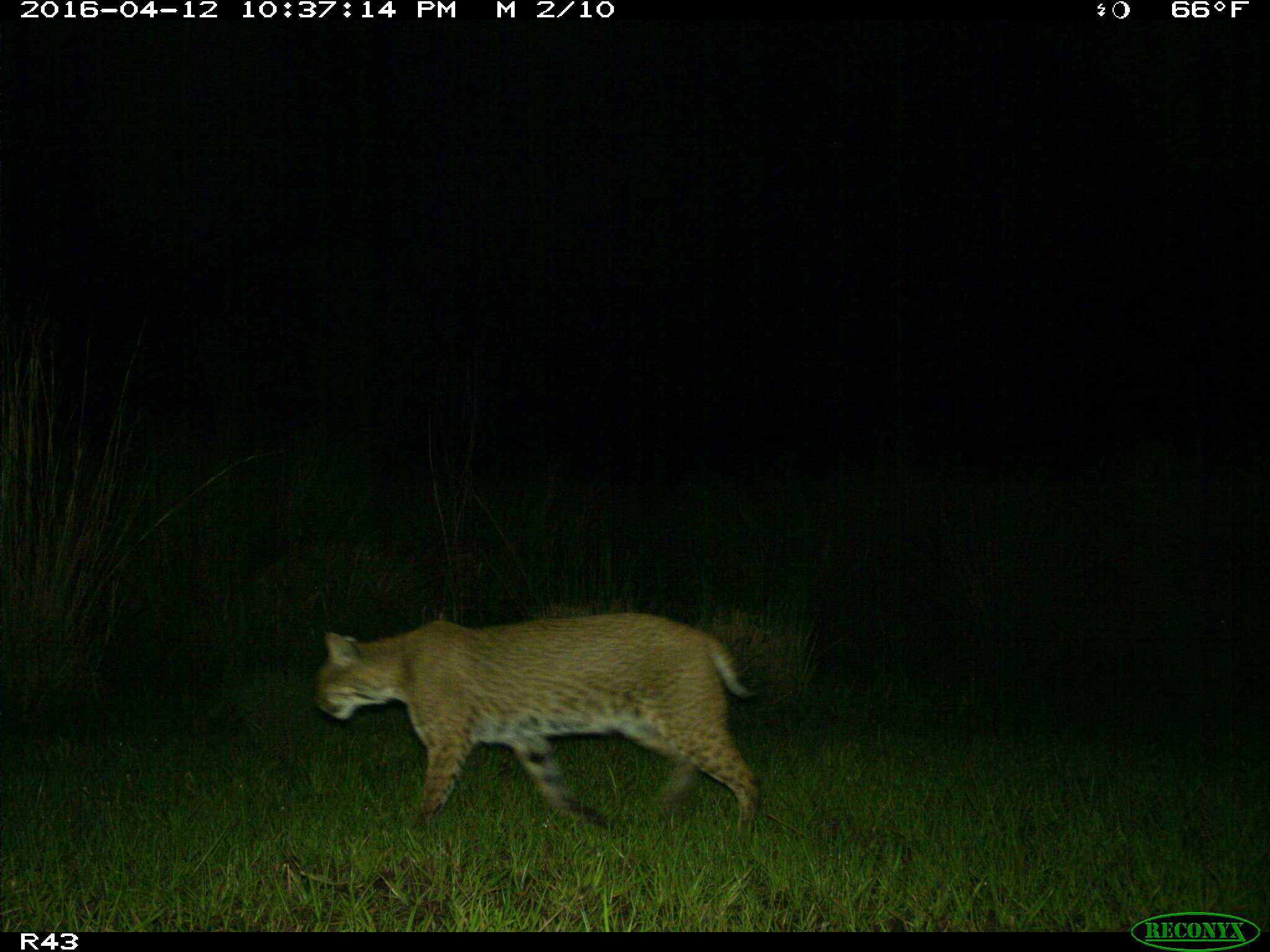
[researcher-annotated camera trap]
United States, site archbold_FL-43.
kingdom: Animalia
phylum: Chordata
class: Mammalia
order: Carnivora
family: Felidae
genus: Lynx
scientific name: Lynx rufus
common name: bobcat